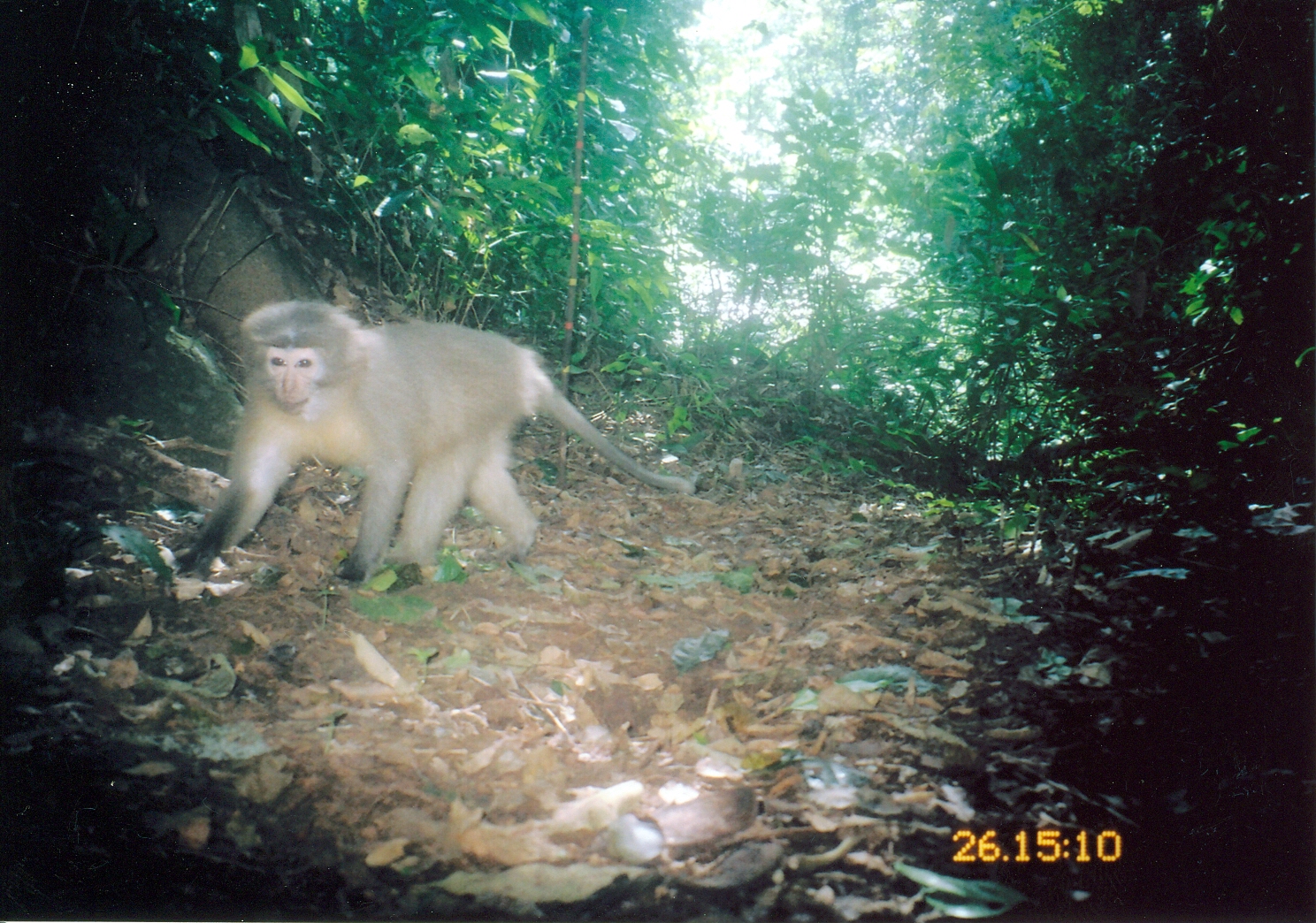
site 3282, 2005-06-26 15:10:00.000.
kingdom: Animalia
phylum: Chordata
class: Mammalia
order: Primates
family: Cercopithecidae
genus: Cercocebus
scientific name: Cercocebus sanjei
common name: sanje mangabey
Cercocebus sanjei (sanje mangabey), count 1.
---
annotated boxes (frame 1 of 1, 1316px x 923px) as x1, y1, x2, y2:
cercocebus sanjei: 160, 294, 699, 589